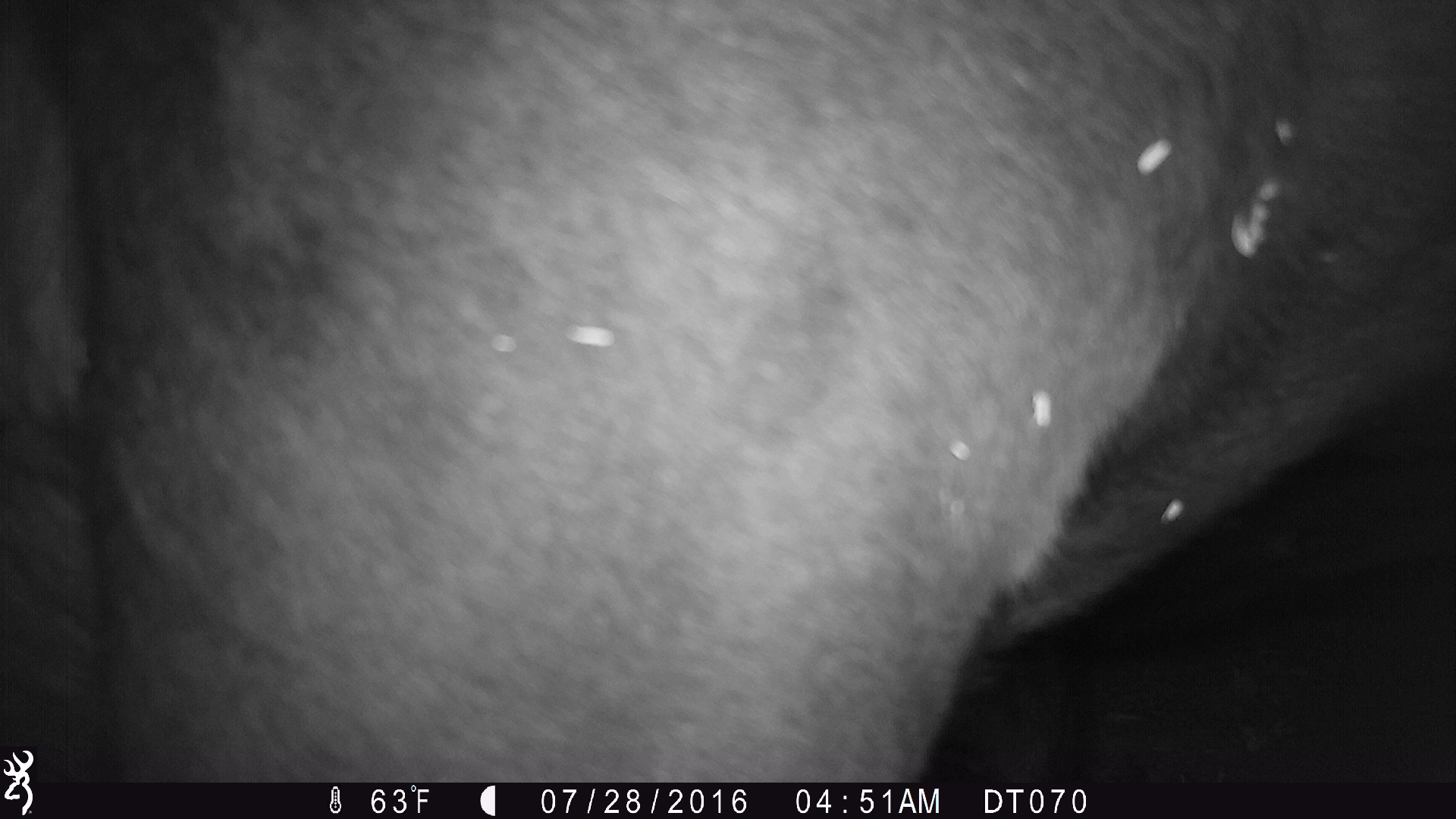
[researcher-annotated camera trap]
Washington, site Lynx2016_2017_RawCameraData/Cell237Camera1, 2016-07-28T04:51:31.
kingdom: Animalia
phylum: Chordata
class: Mammalia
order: Artiodactyla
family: Bovidae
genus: Bos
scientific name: Bos taurus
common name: domestic cattle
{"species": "domestic cattle (Bos taurus)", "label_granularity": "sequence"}